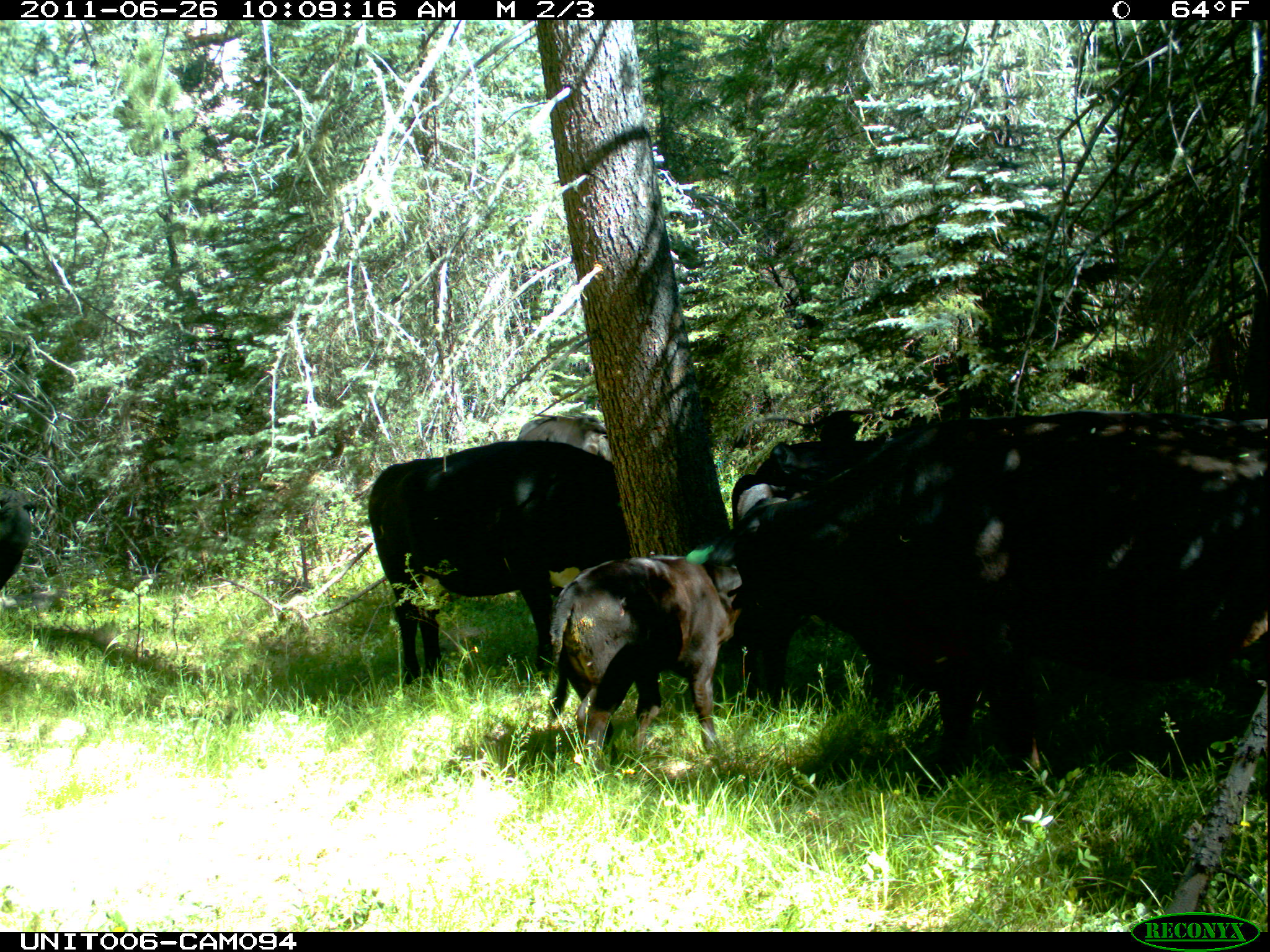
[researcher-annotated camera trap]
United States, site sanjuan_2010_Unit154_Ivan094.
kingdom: Animalia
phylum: Chordata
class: Mammalia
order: Artiodactyla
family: Bovidae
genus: Bos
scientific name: Bos taurus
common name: domestic cow